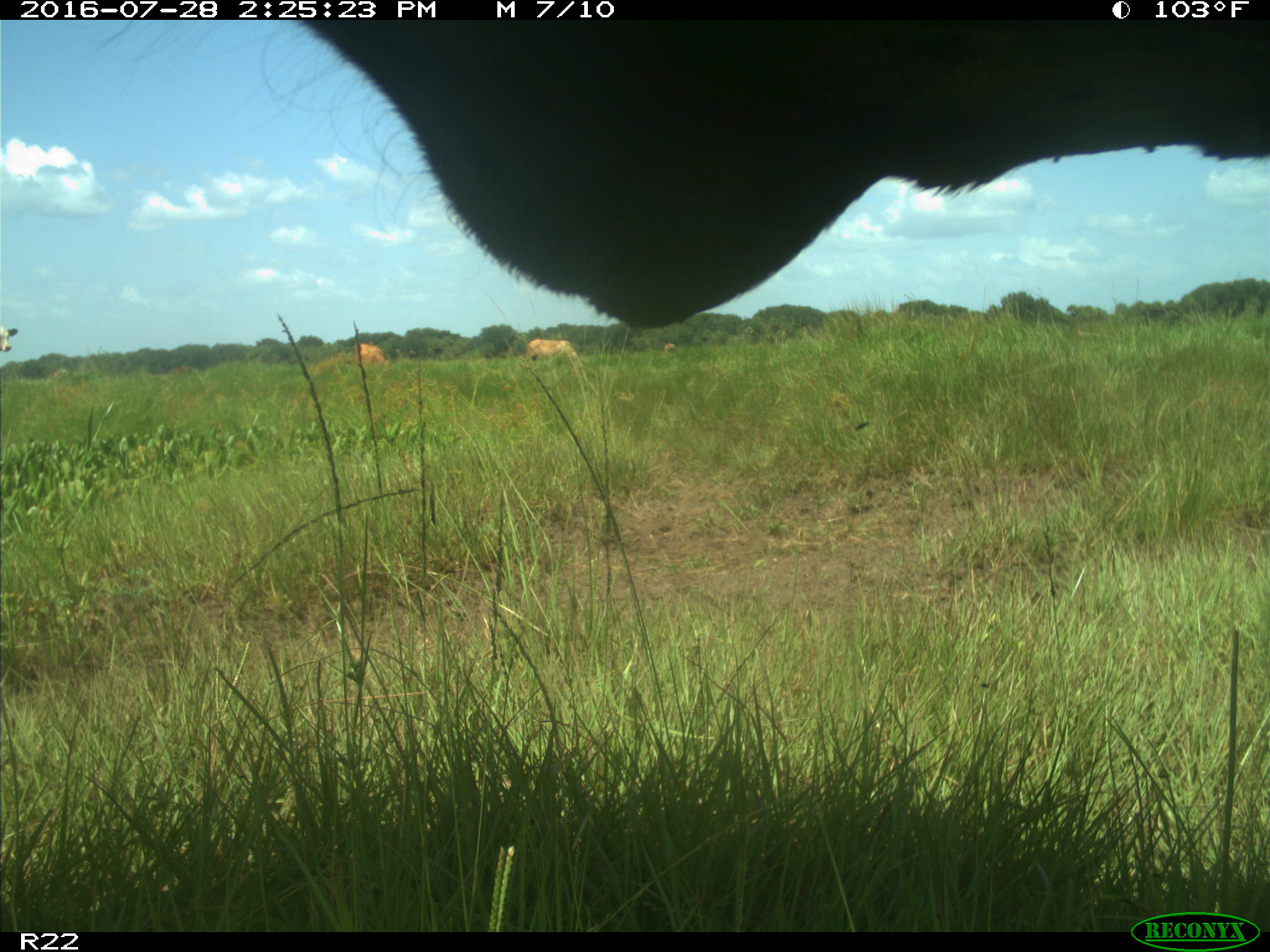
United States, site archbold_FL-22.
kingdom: Animalia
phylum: Chordata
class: Mammalia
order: Artiodactyla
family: Bovidae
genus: Bos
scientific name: Bos taurus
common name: domestic cow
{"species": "Bos taurus (domestic cow)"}